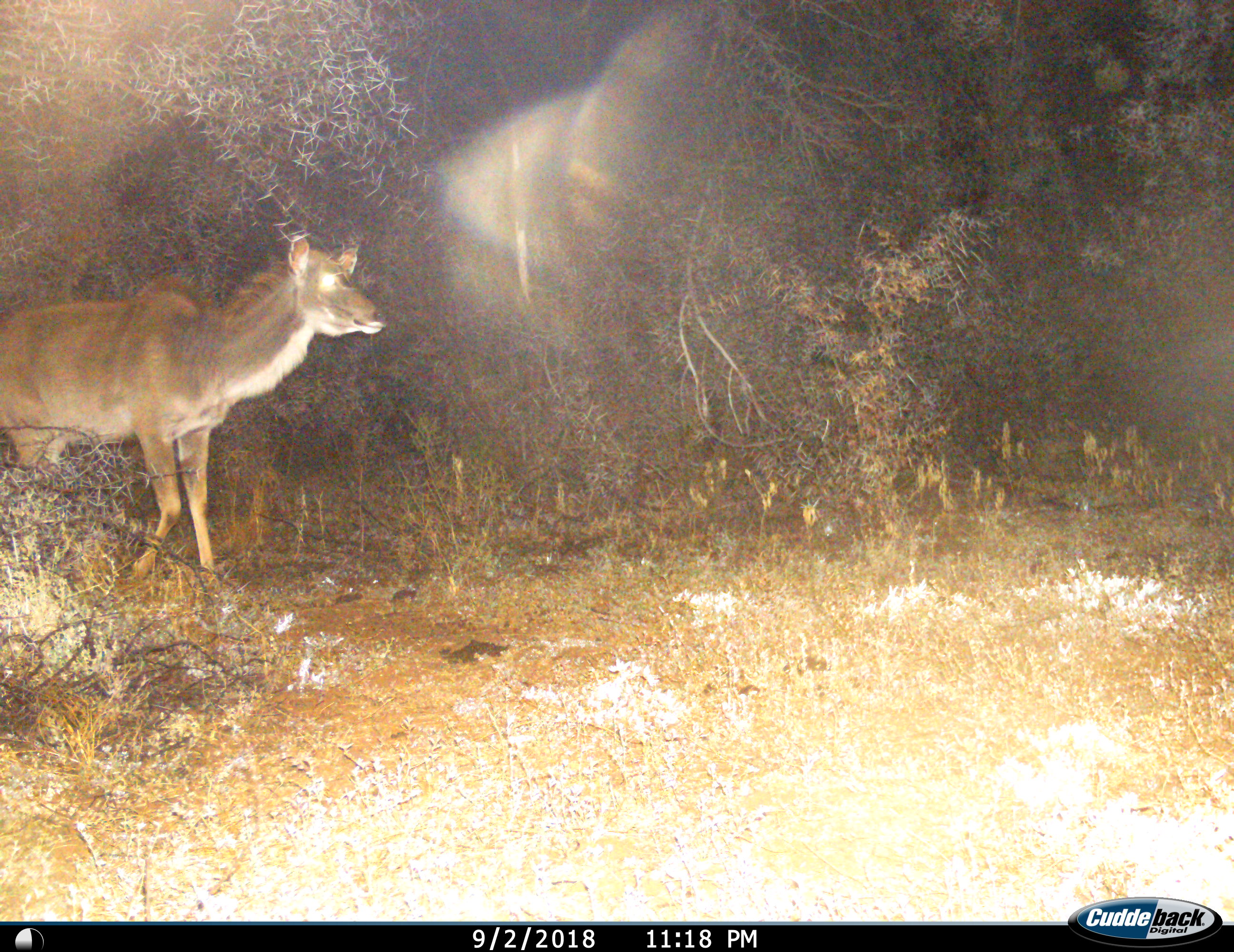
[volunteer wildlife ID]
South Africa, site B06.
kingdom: Animalia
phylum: Chordata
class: Mammalia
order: Artiodactyla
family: Bovidae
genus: Tragelaphus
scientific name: Tragelaphus strepsiceros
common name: greater kudu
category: kudu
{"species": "kudu (greater kudu) (Tragelaphus strepsiceros)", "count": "1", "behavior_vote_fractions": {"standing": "20%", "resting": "0%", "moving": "80%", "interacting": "0%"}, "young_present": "0%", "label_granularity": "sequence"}